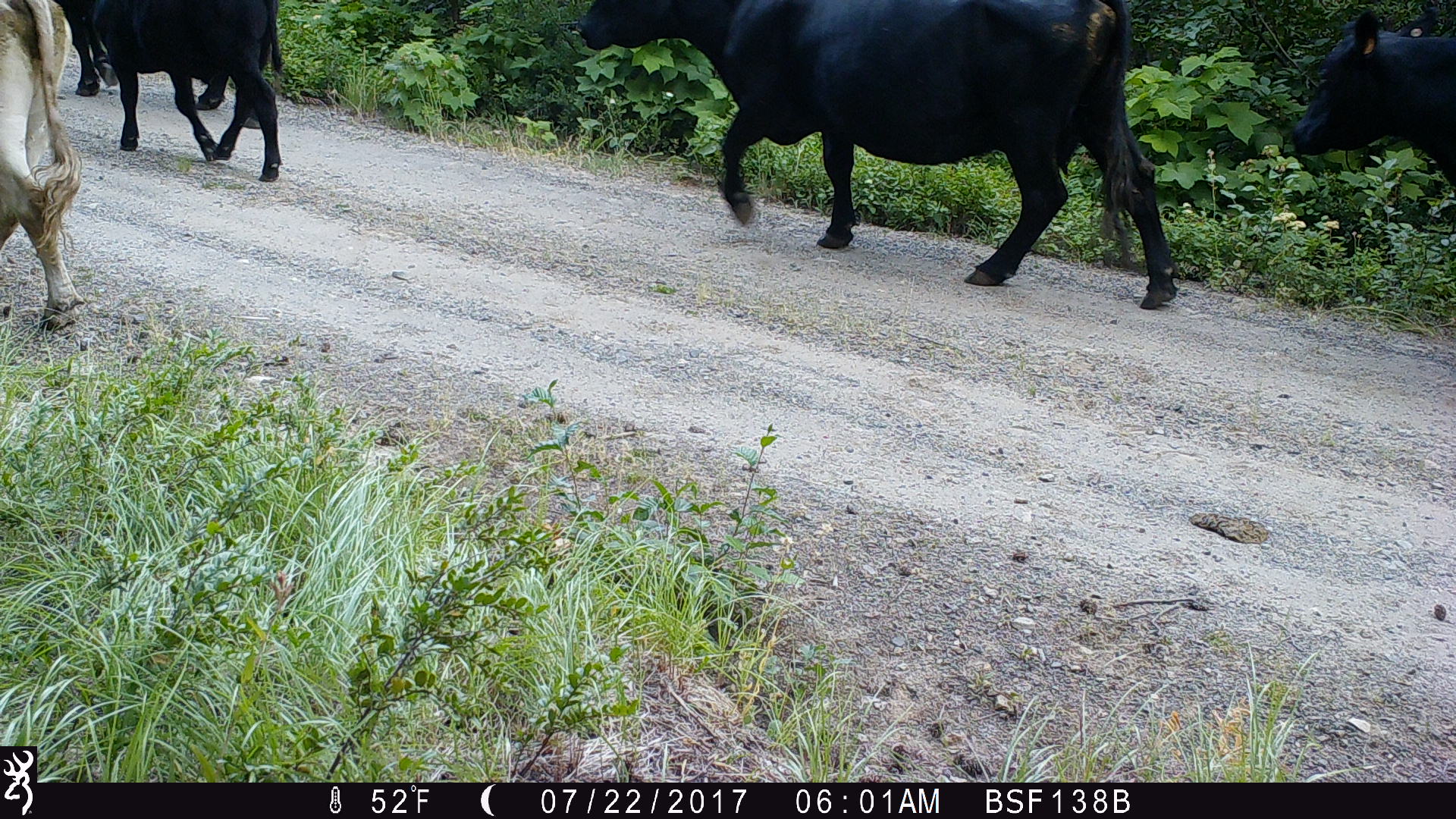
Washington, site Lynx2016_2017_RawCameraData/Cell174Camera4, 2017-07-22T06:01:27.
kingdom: Animalia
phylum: Chordata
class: Mammalia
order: Artiodactyla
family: Bovidae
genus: Bos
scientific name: Bos taurus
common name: domestic cattle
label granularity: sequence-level